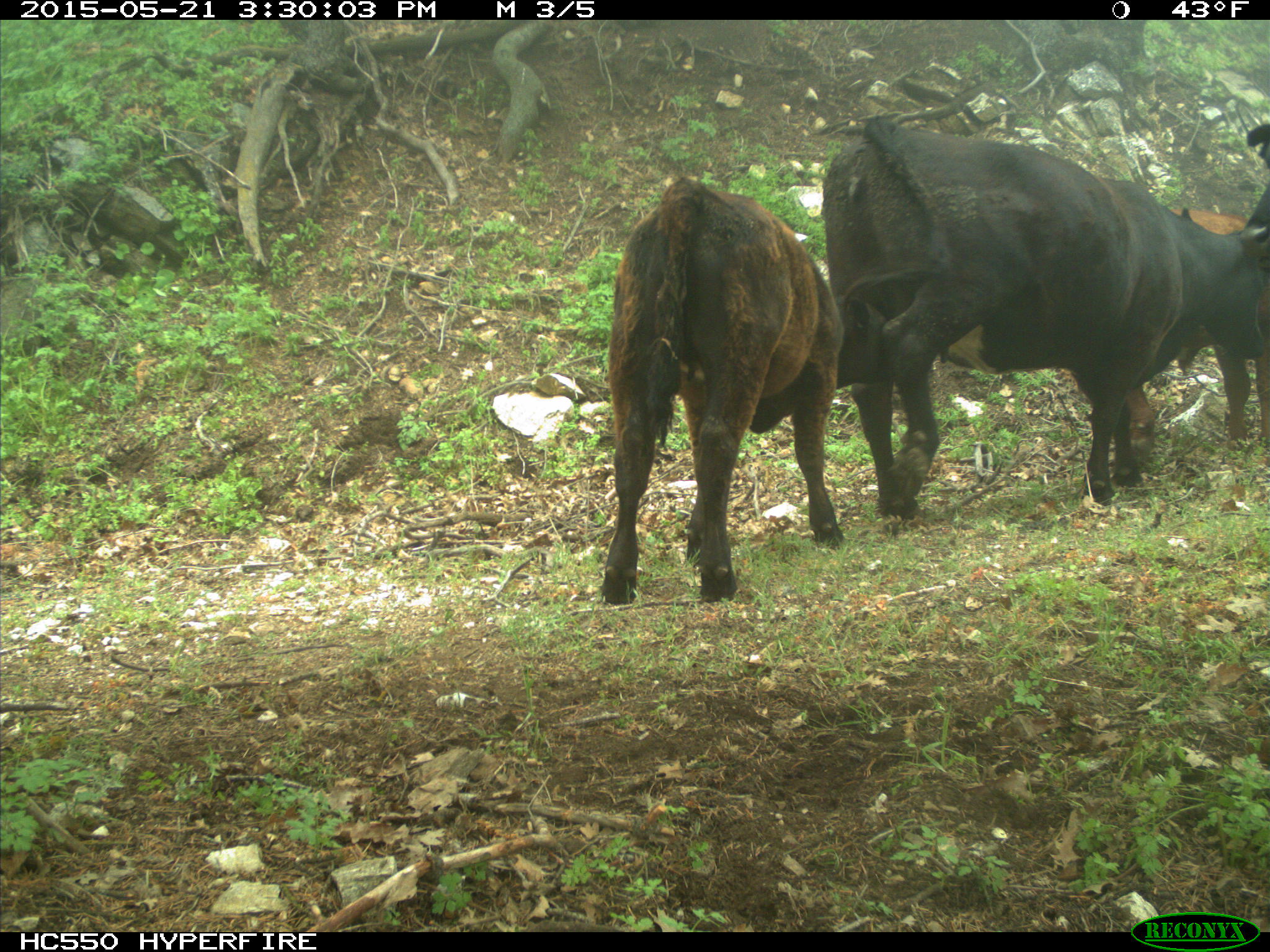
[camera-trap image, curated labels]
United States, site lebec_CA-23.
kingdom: Animalia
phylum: Chordata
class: Mammalia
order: Artiodactyla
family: Bovidae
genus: Bos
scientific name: Bos taurus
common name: domestic cow